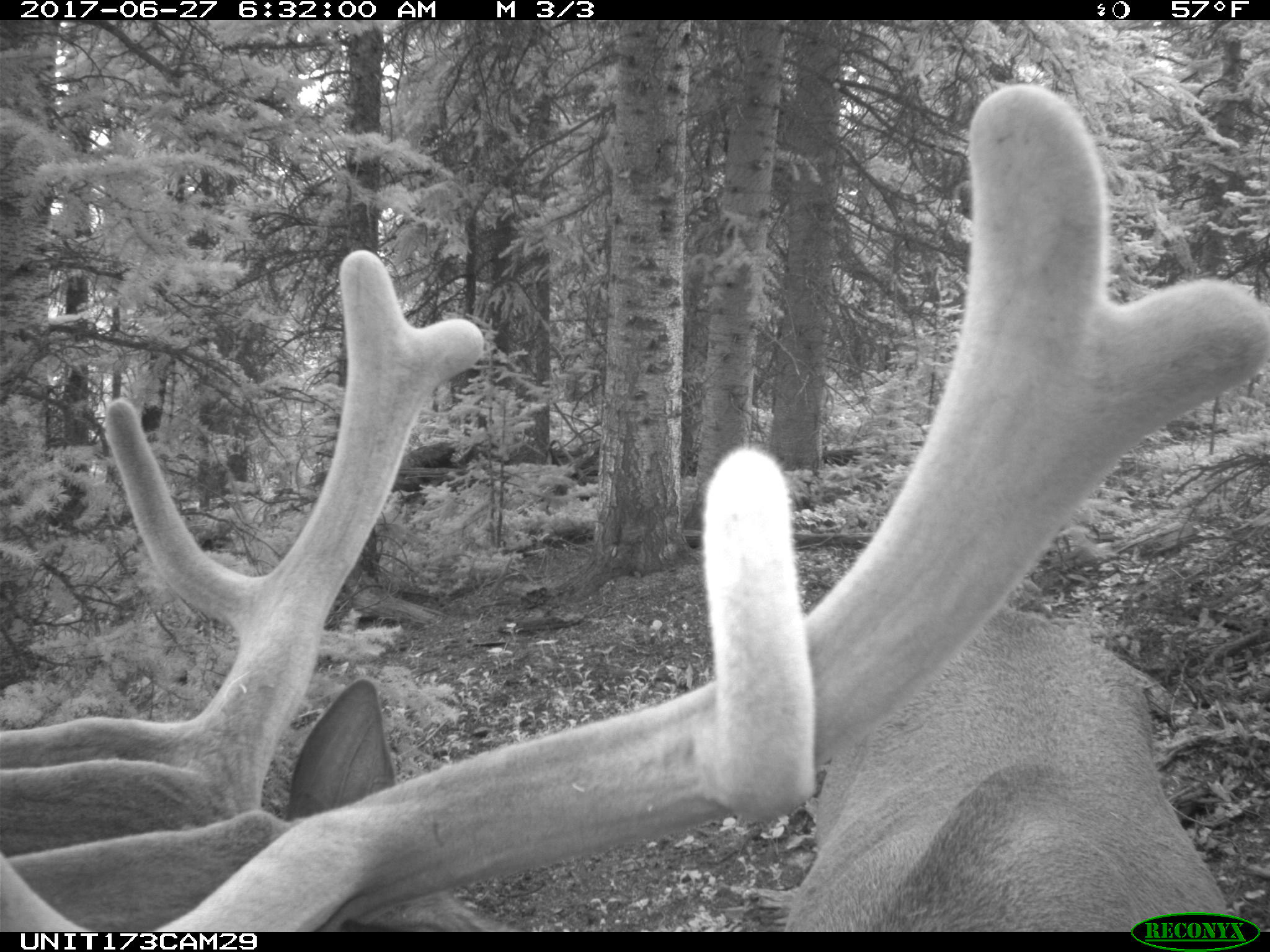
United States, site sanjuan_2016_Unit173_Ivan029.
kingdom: Animalia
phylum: Chordata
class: Mammalia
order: Artiodactyla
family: Cervidae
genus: Cervus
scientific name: Cervus elaphus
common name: red deer